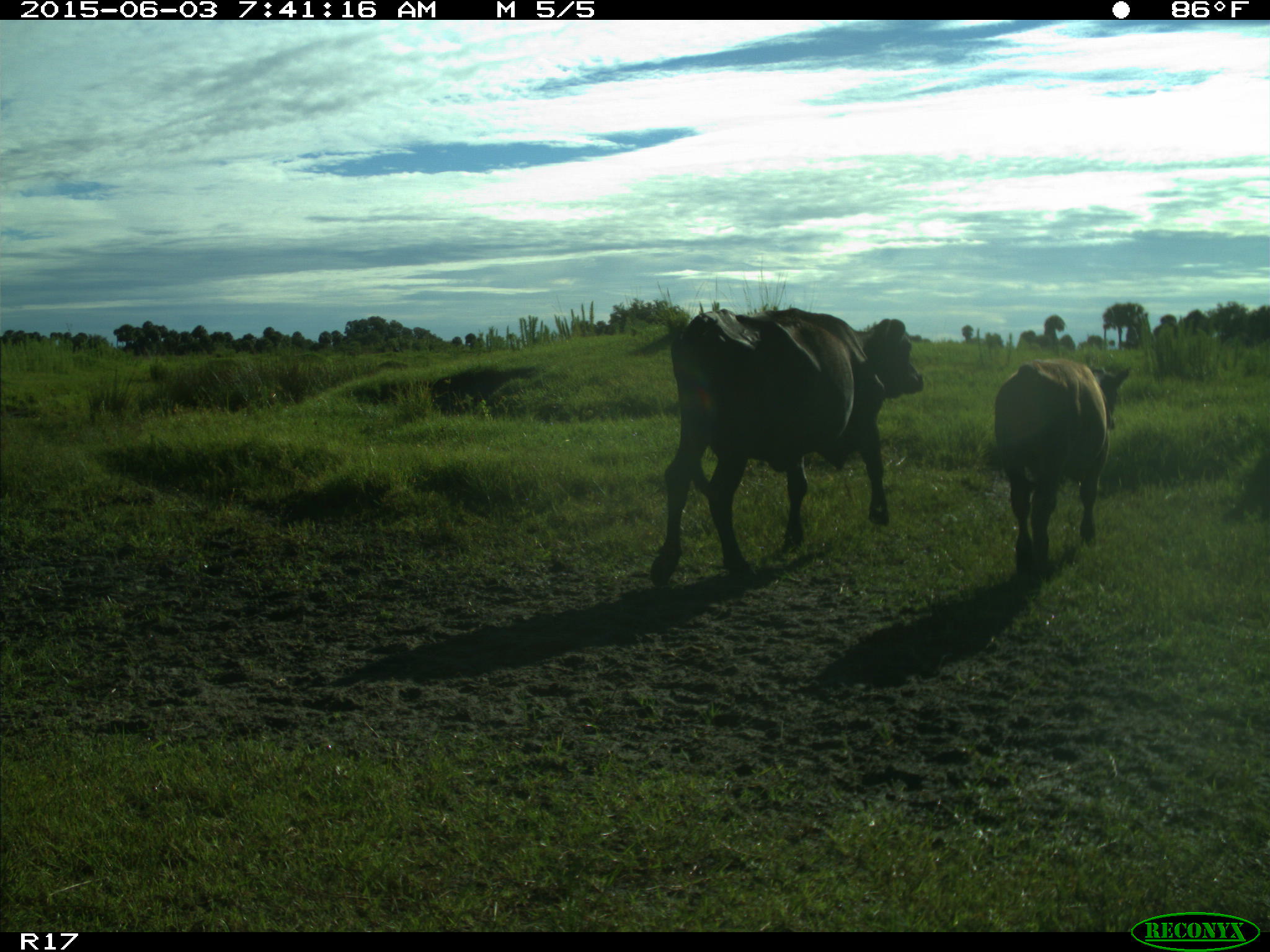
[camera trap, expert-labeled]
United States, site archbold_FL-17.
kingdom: Animalia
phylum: Chordata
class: Mammalia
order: Artiodactyla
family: Bovidae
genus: Bos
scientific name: Bos taurus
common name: domestic cow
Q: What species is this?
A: Bos taurus (domestic cow).